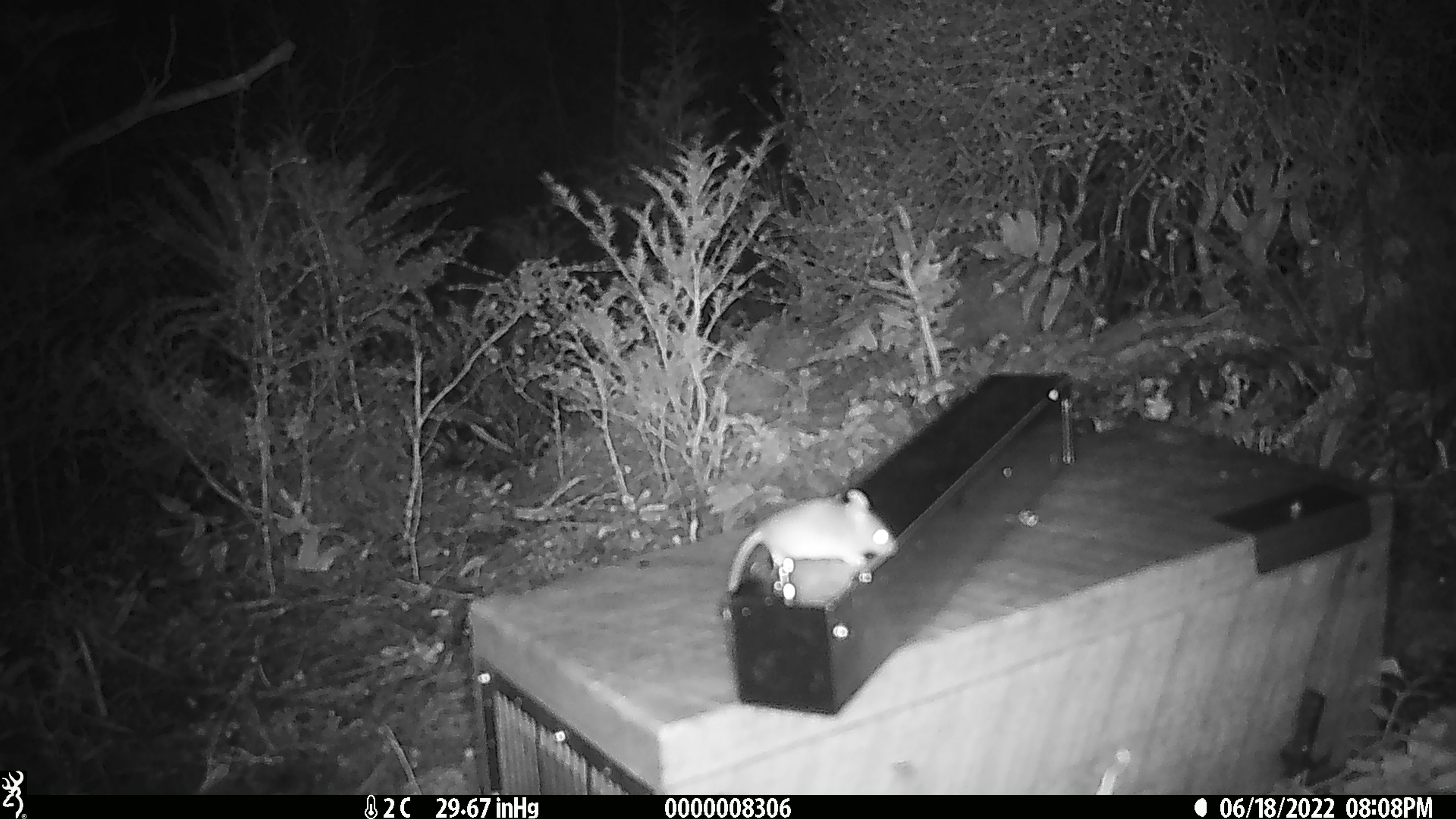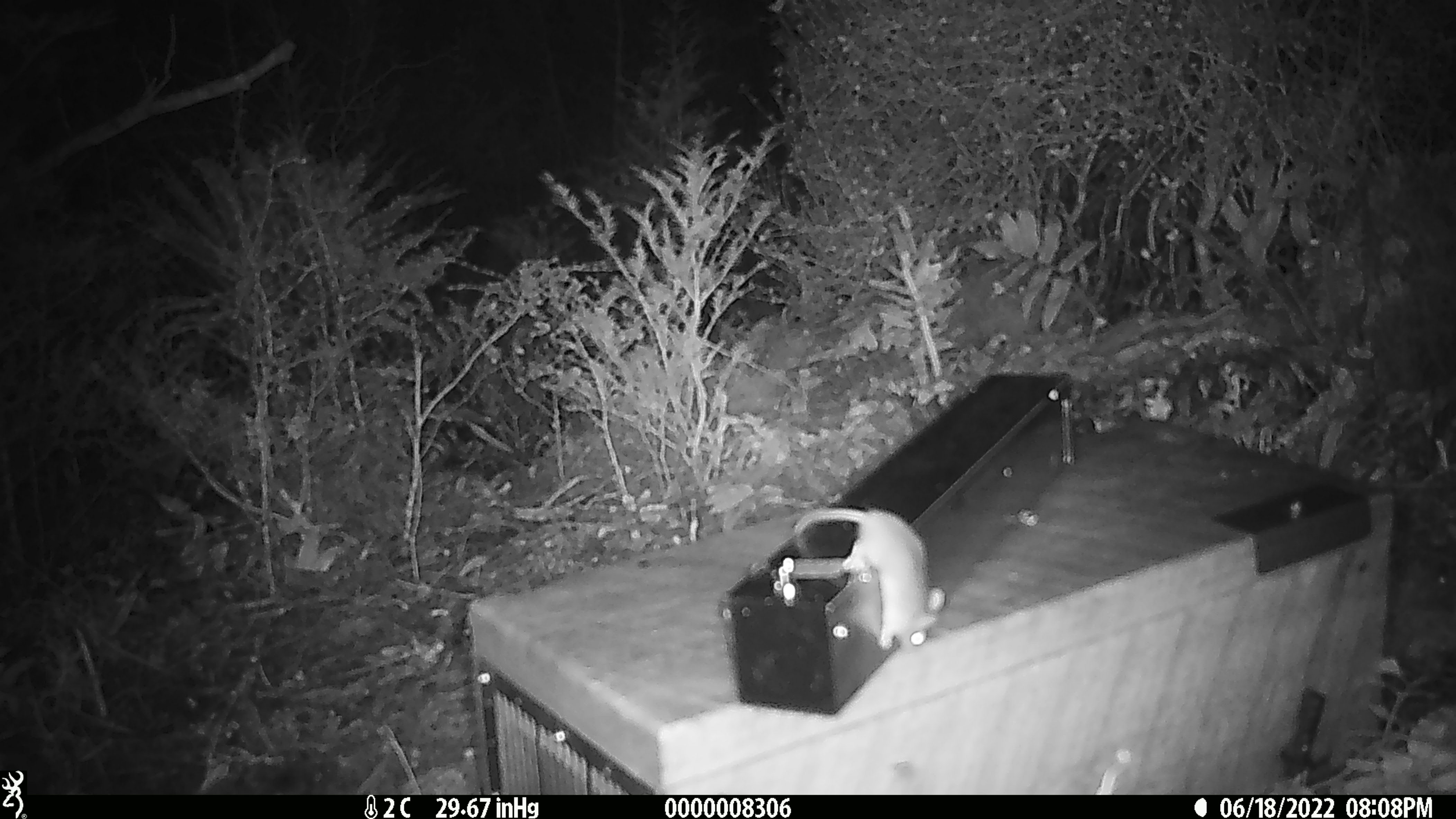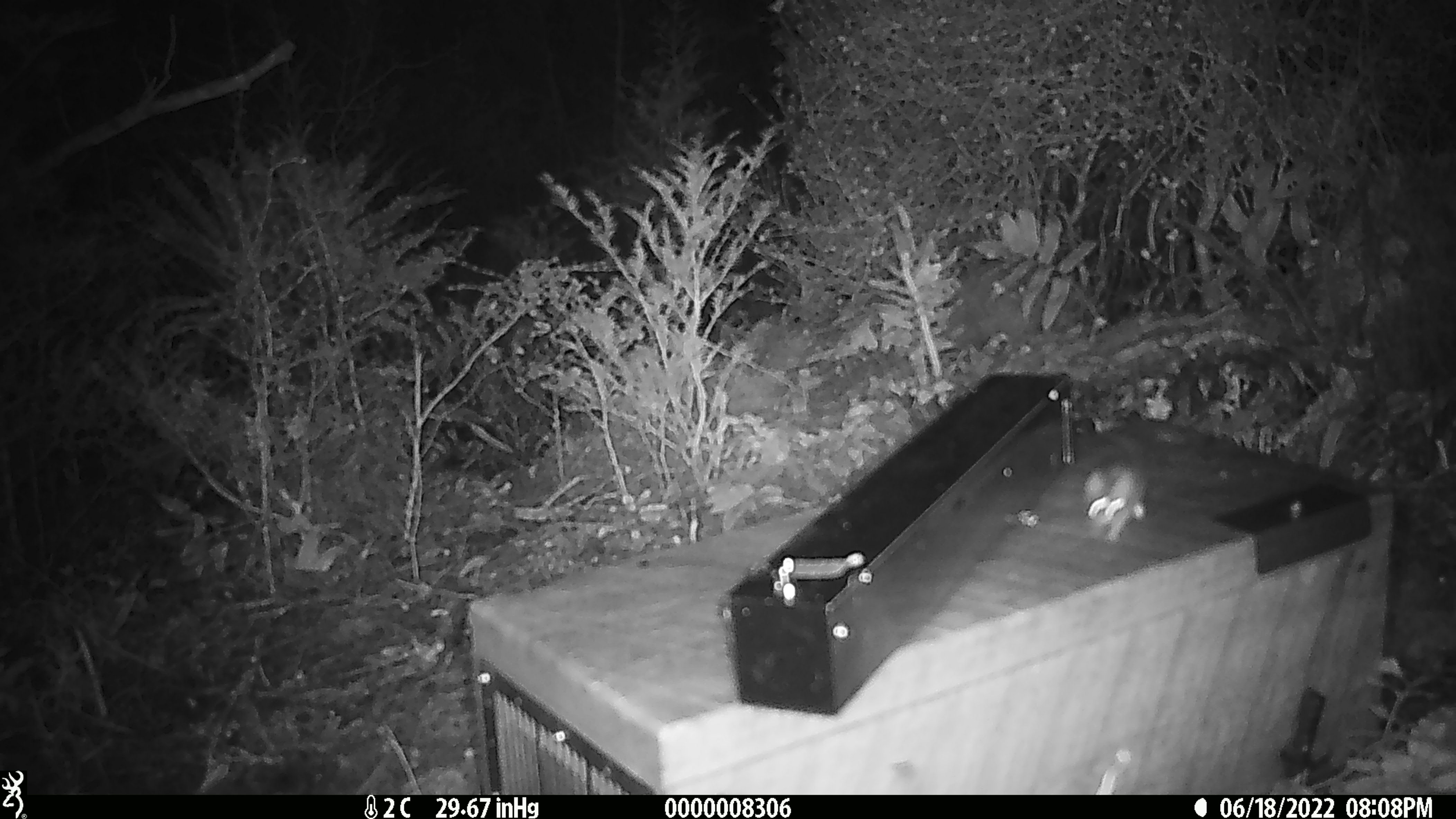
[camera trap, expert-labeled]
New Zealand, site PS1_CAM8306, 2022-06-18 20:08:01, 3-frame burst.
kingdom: Animalia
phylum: Chordata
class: Mammalia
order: Rodentia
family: Muridae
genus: Mus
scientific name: Mus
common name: mouse